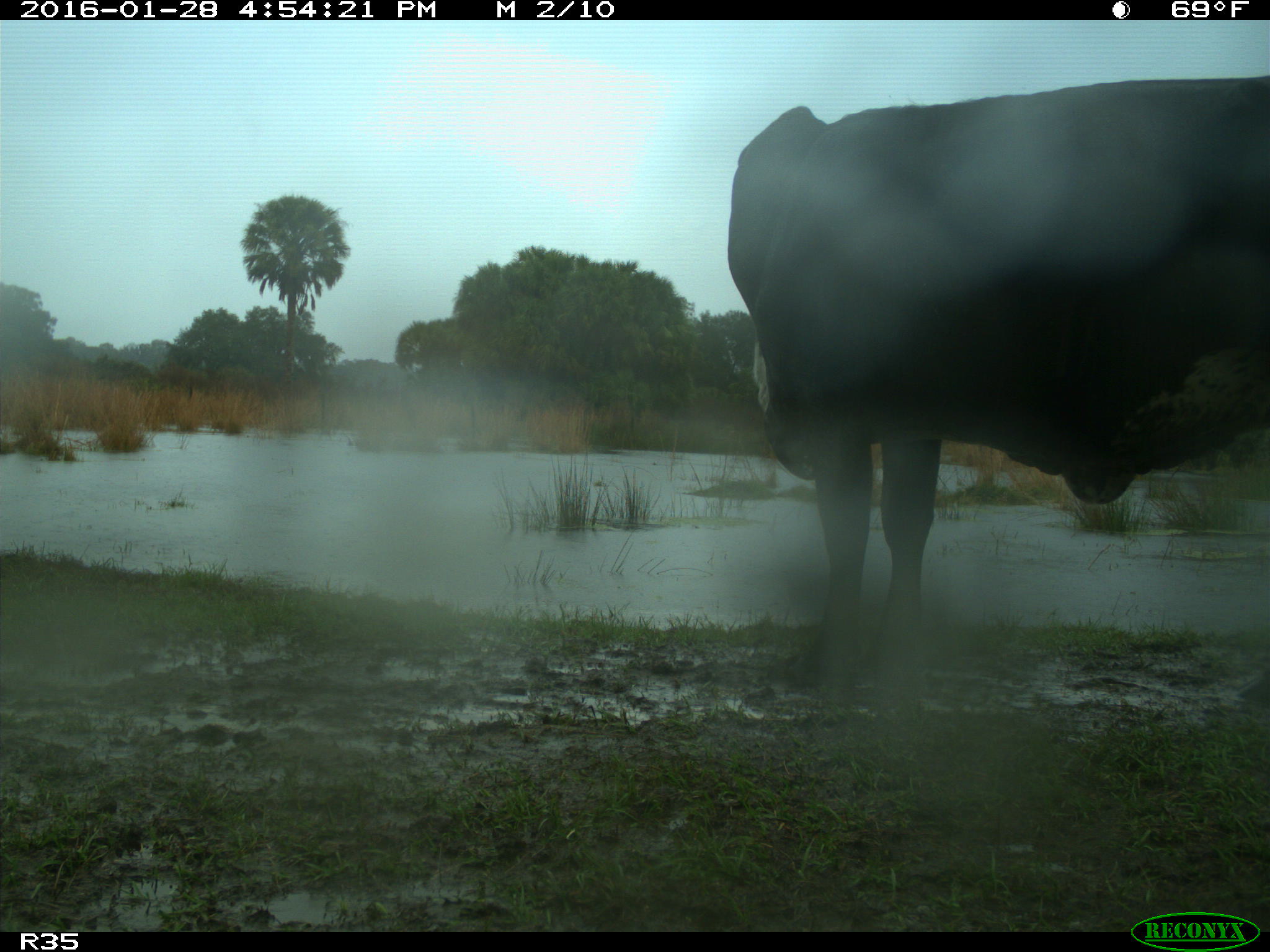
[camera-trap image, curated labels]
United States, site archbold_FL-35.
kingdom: Animalia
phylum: Chordata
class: Mammalia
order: Artiodactyla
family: Bovidae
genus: Bos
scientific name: Bos taurus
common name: domestic cow